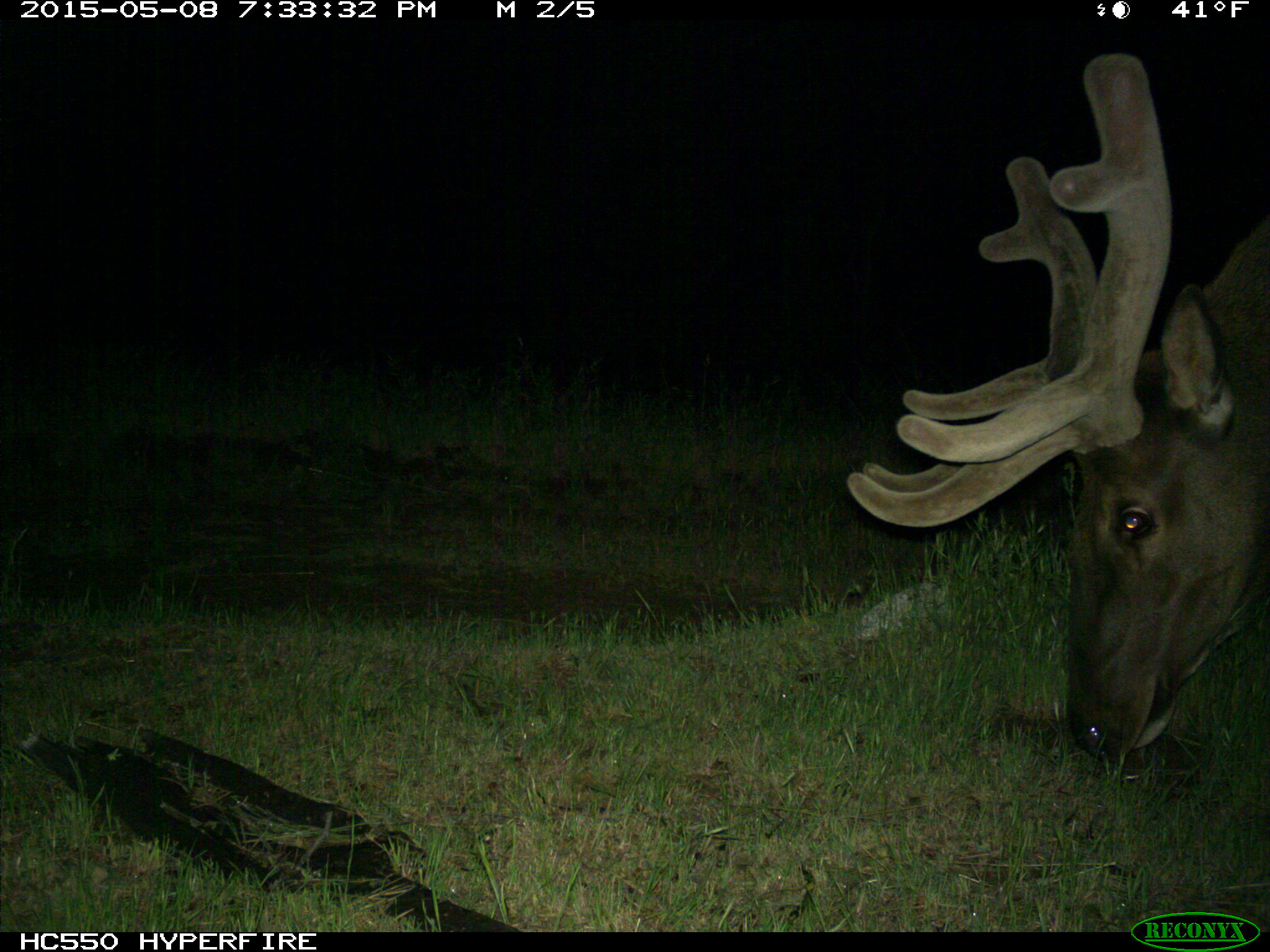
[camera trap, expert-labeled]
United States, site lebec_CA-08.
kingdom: Animalia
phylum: Chordata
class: Mammalia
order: Artiodactyla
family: Cervidae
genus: Cervus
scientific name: Cervus canadensis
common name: elk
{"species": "Cervus canadensis (elk)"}